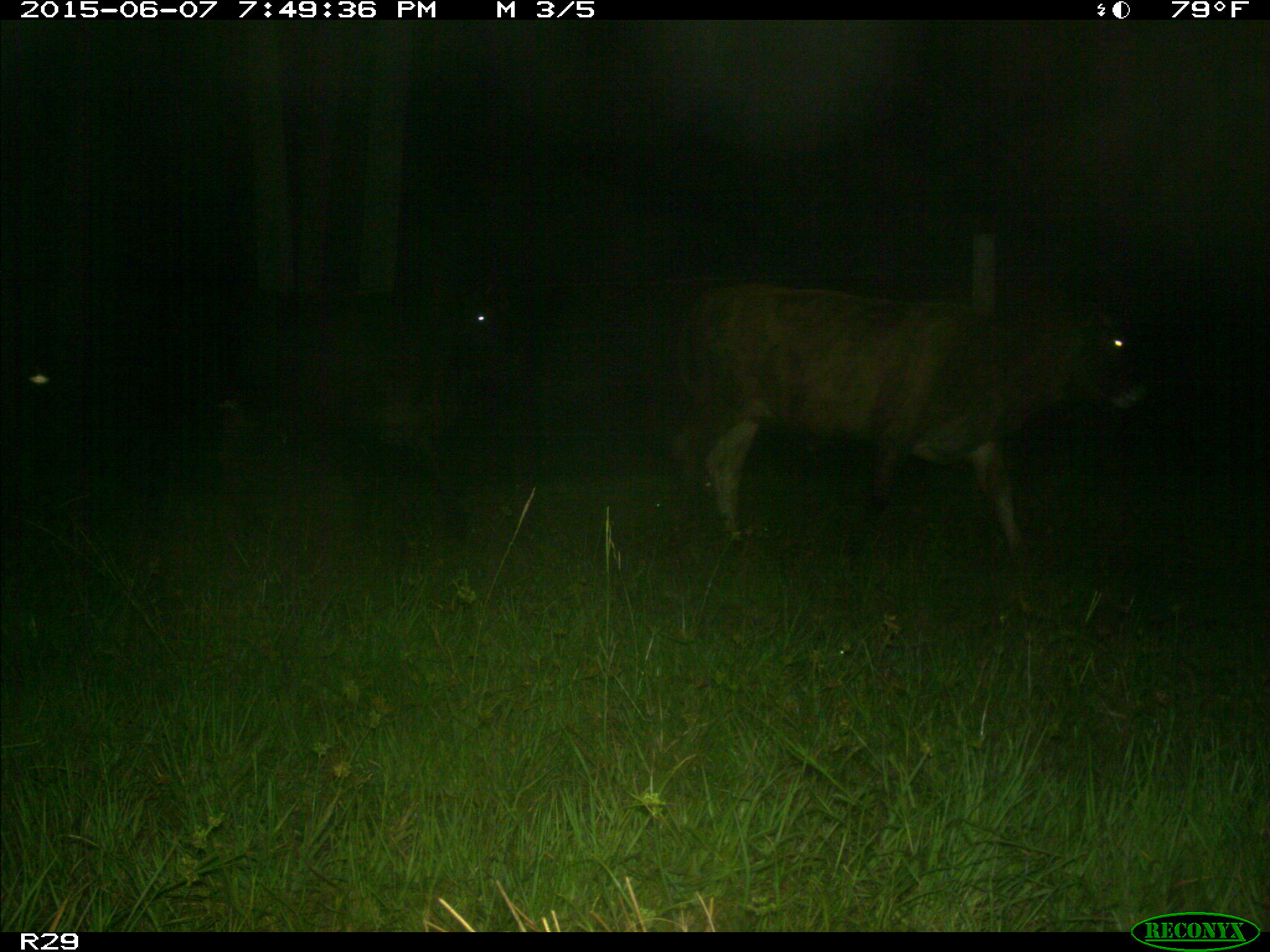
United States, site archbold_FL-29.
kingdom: Animalia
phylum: Chordata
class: Mammalia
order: Artiodactyla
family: Bovidae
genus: Bos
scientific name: Bos taurus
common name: domestic cow